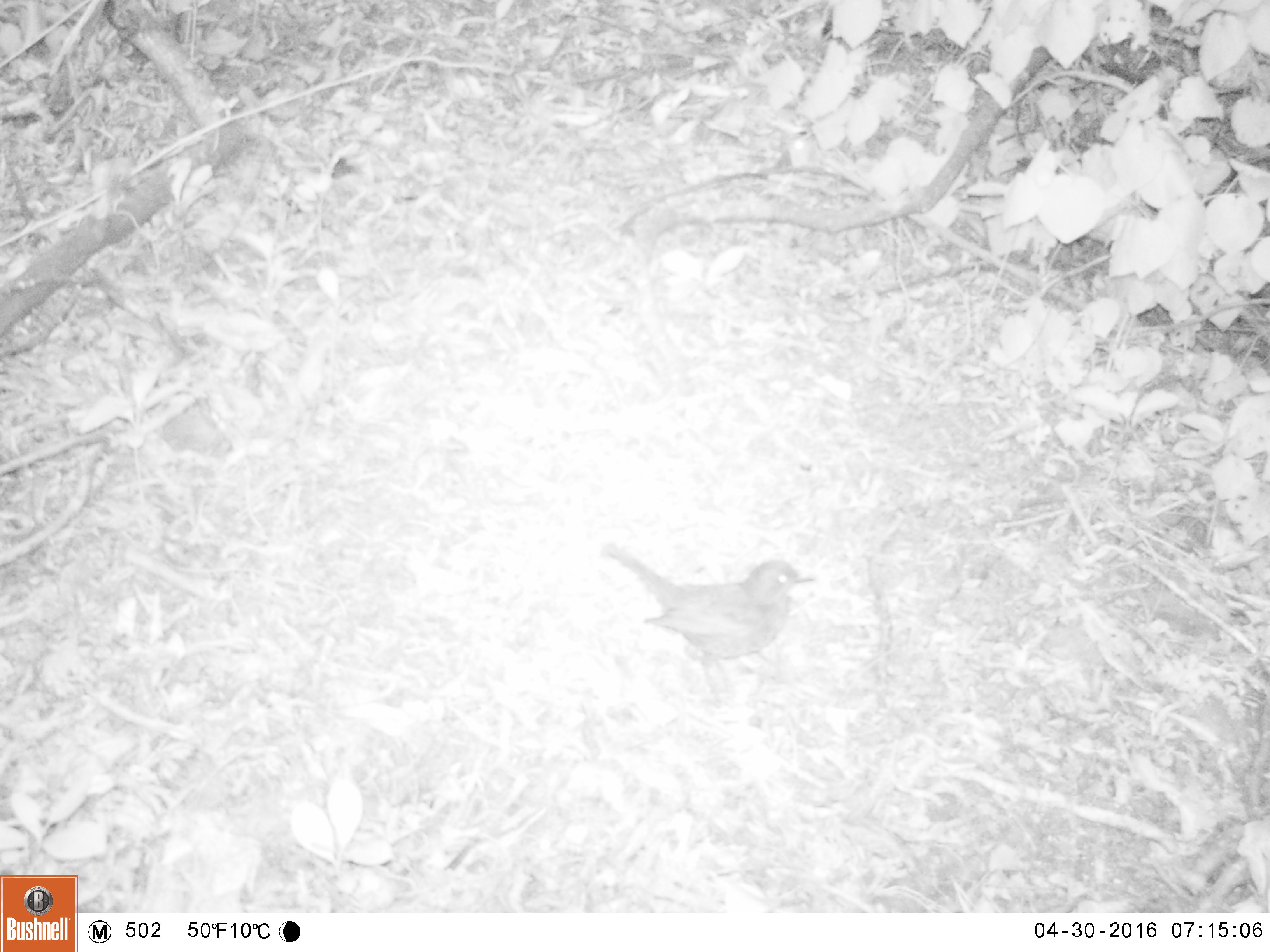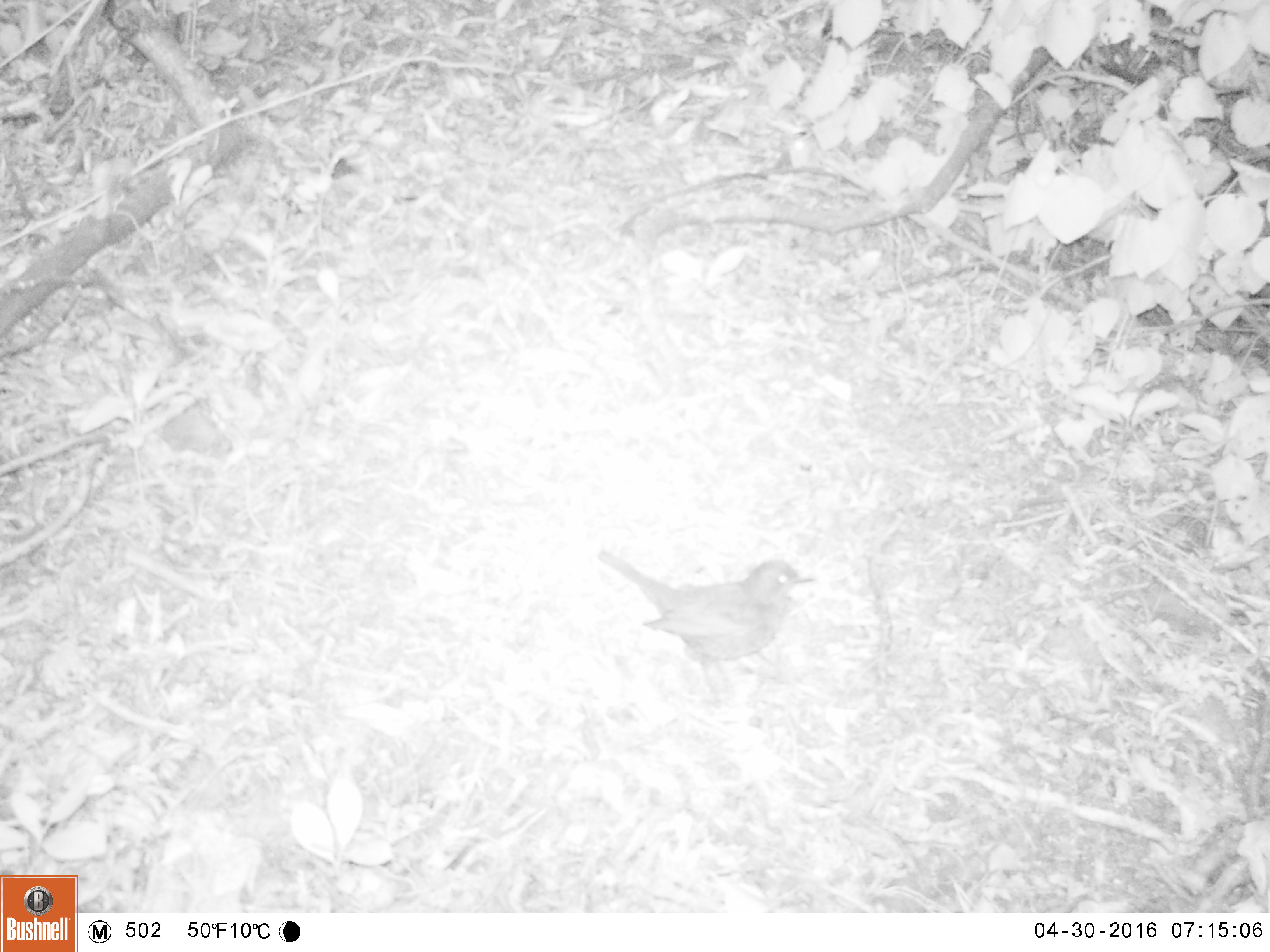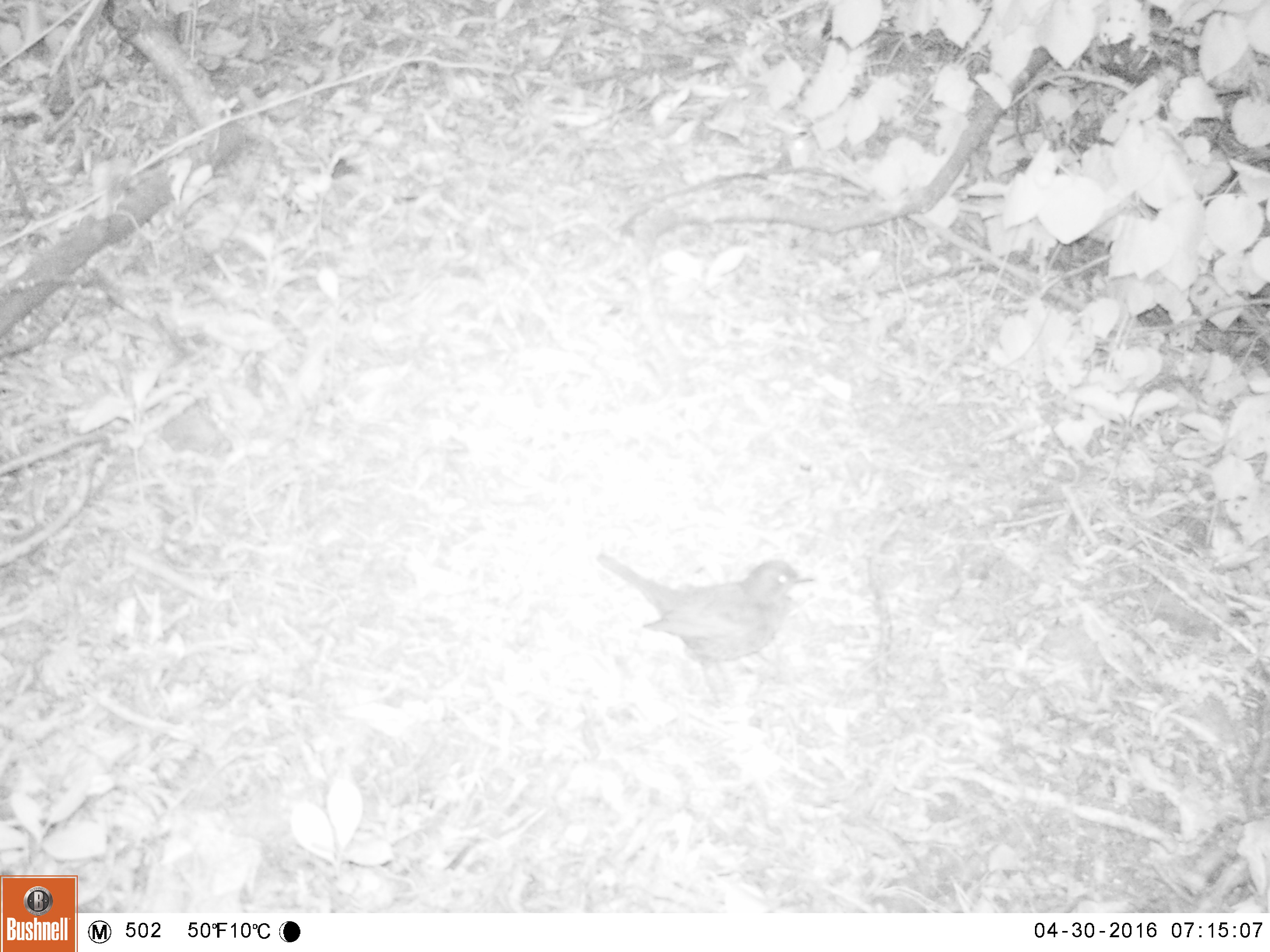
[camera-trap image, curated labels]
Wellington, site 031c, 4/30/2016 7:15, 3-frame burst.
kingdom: Animalia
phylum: Chordata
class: Aves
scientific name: Aves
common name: bird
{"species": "bird (Aves)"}